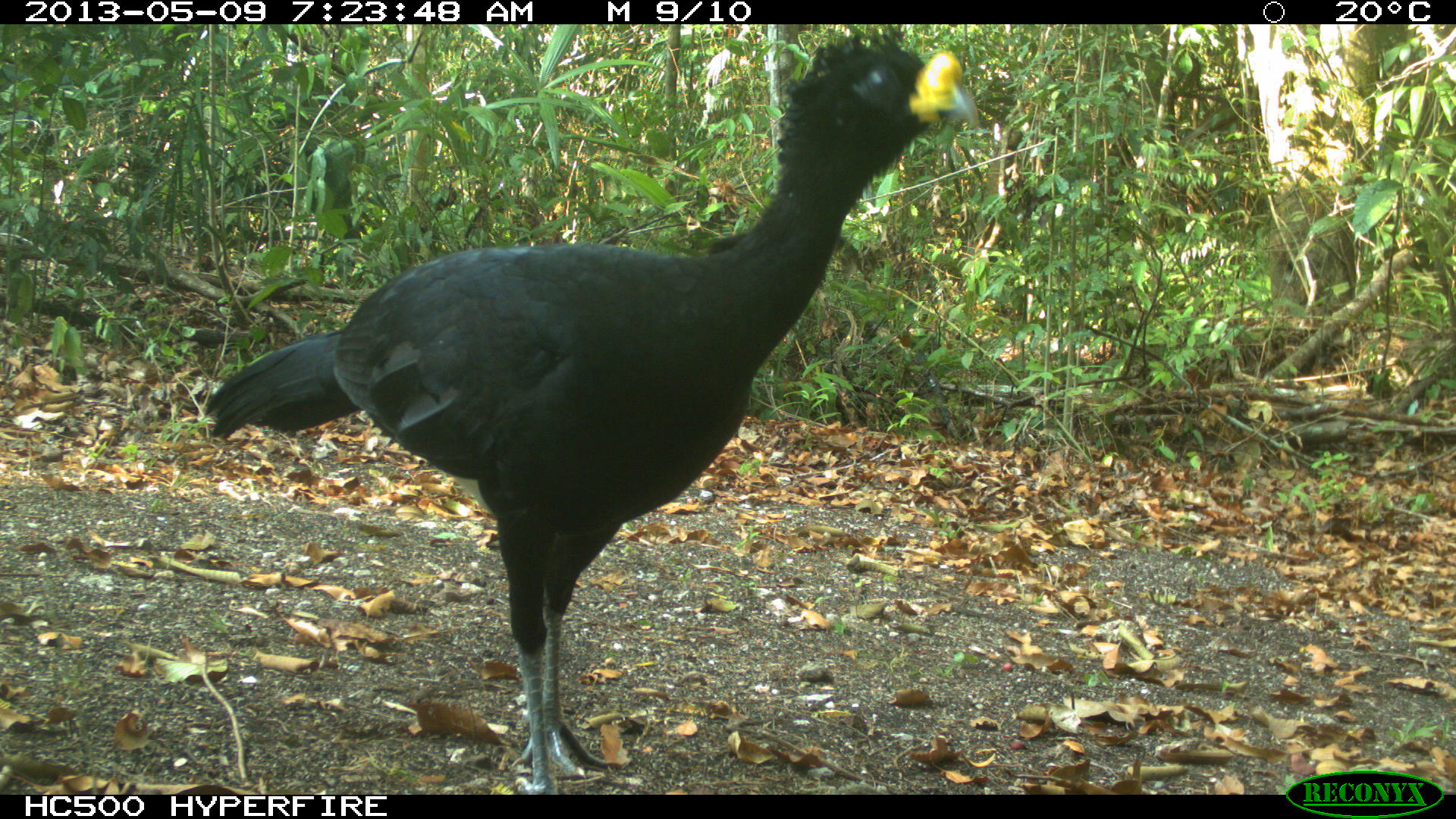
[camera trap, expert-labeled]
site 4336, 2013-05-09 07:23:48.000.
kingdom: Animalia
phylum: Chordata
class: Aves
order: Galliformes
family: Cracidae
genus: Crax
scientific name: Crax rubra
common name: great curassow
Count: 1.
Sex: male.